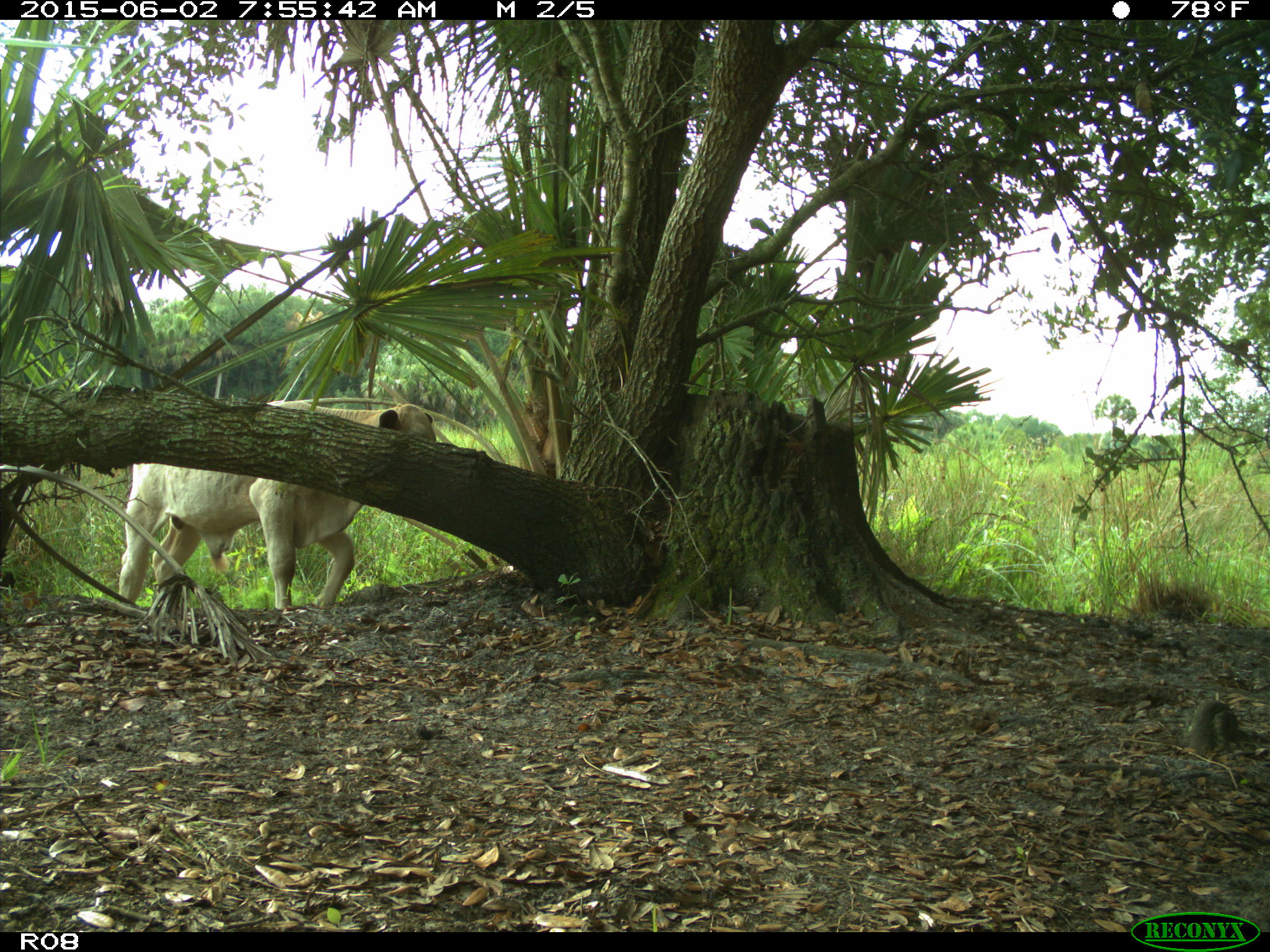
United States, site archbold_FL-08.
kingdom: Animalia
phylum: Chordata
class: Mammalia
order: Artiodactyla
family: Bovidae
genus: Bos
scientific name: Bos taurus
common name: domestic cow